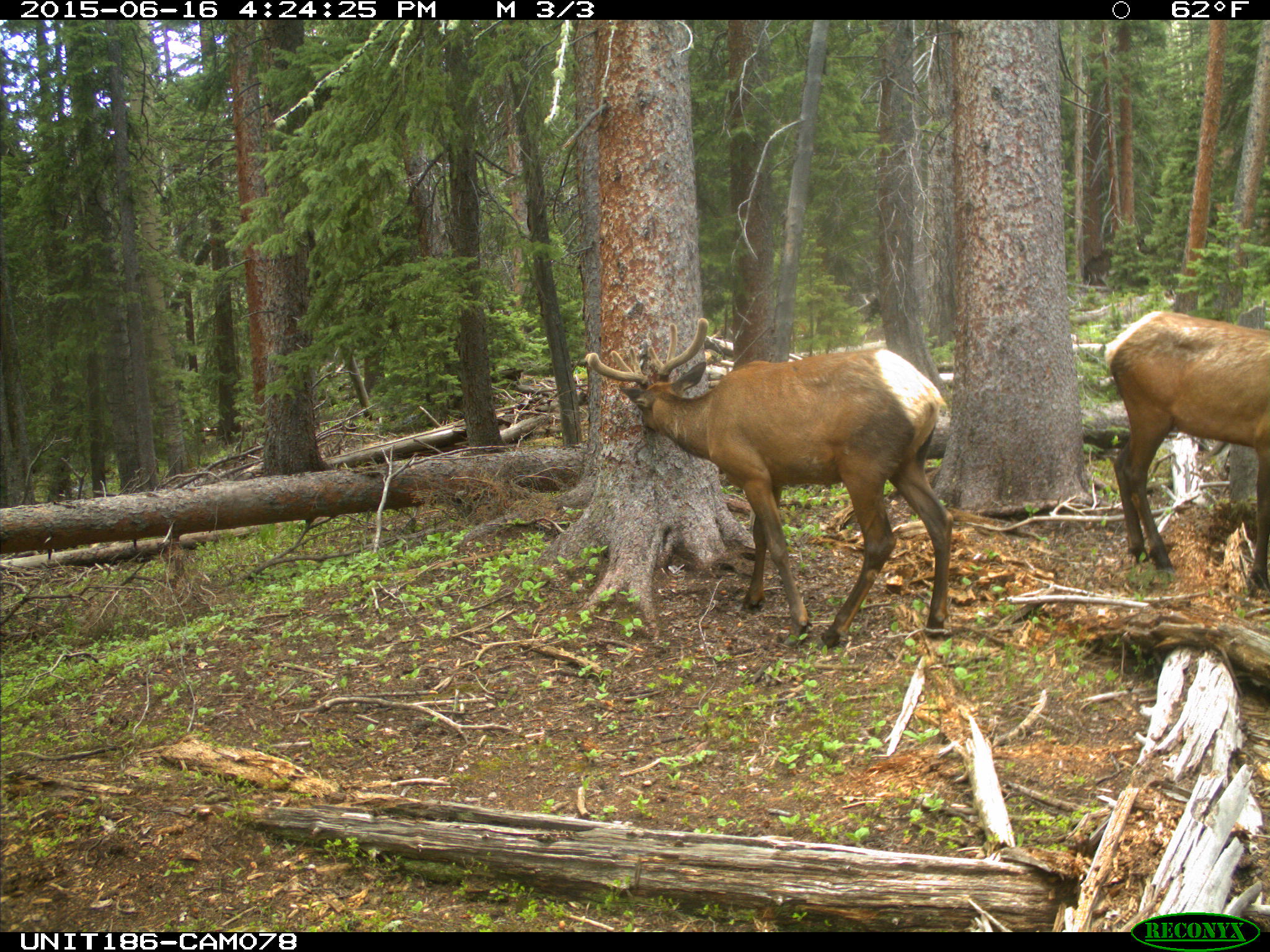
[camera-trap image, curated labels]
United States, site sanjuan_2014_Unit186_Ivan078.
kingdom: Animalia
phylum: Chordata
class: Mammalia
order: Artiodactyla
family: Cervidae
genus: Cervus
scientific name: Cervus elaphus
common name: red deer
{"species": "Cervus elaphus (red deer)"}